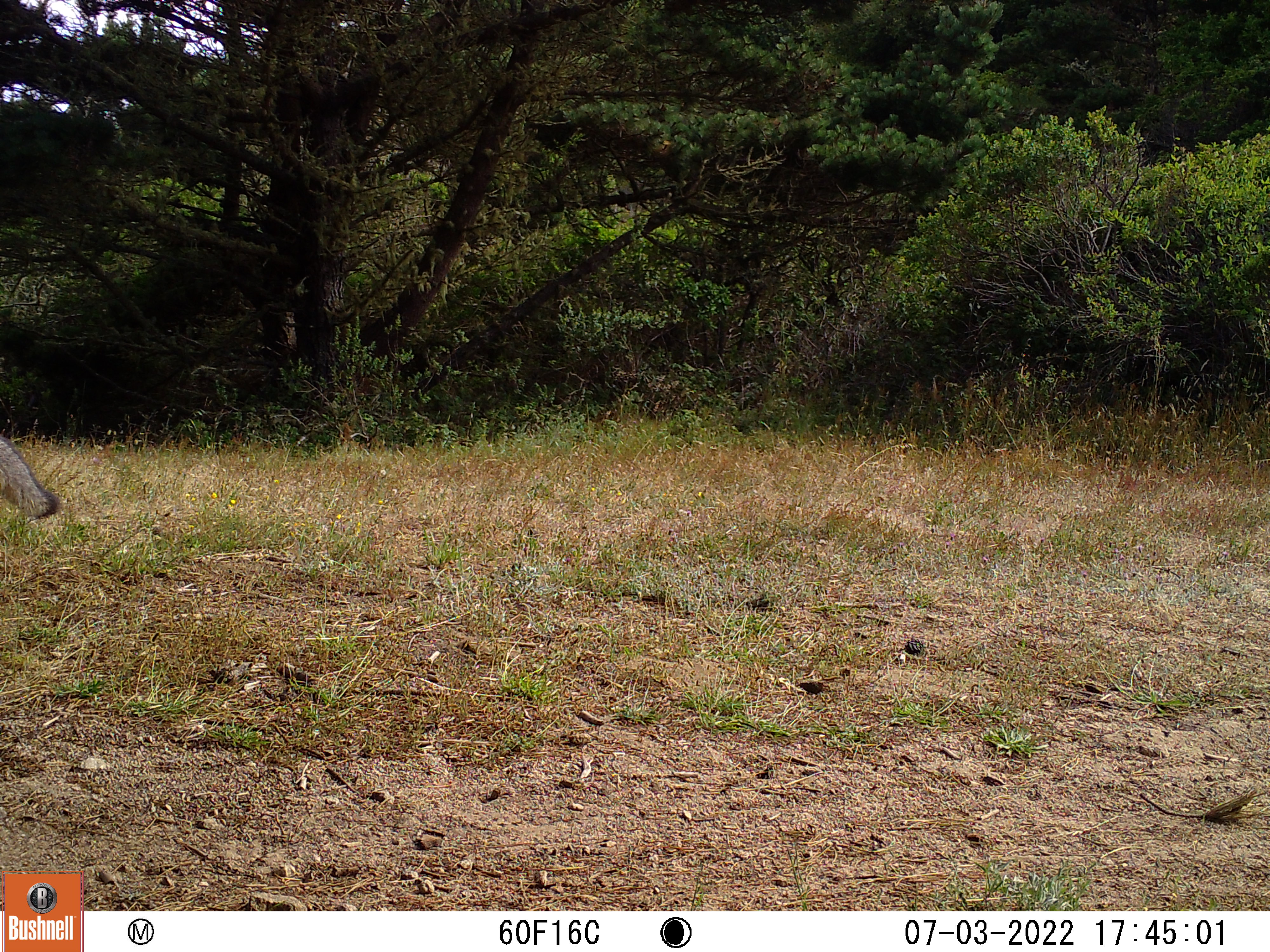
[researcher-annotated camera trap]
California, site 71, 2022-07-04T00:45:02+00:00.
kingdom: Animalia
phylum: Chordata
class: Mammalia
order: Carnivora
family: Canidae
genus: Urocyon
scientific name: Urocyon cinereoargenteus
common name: gray fox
Gray fox (Urocyon cinereoargenteus).